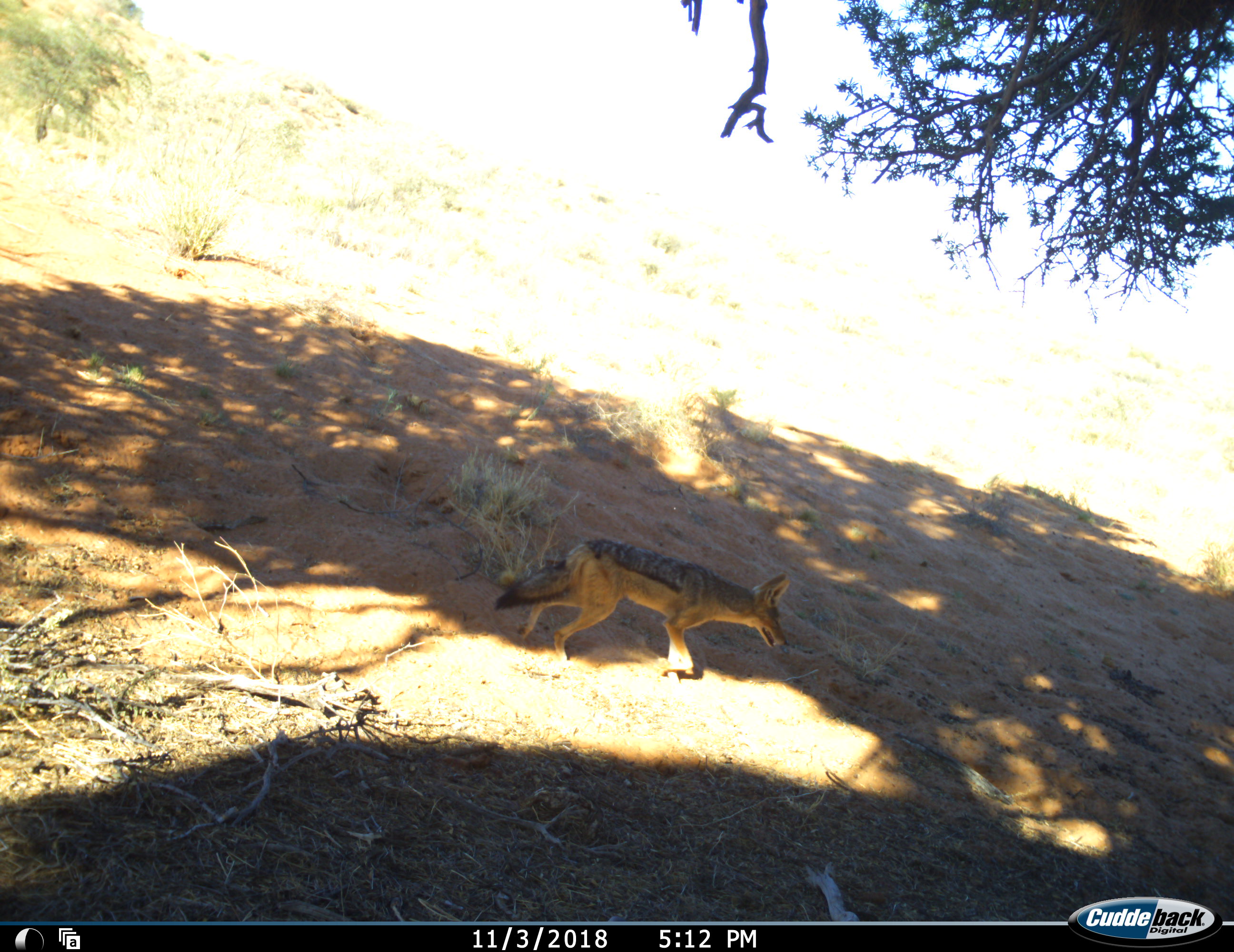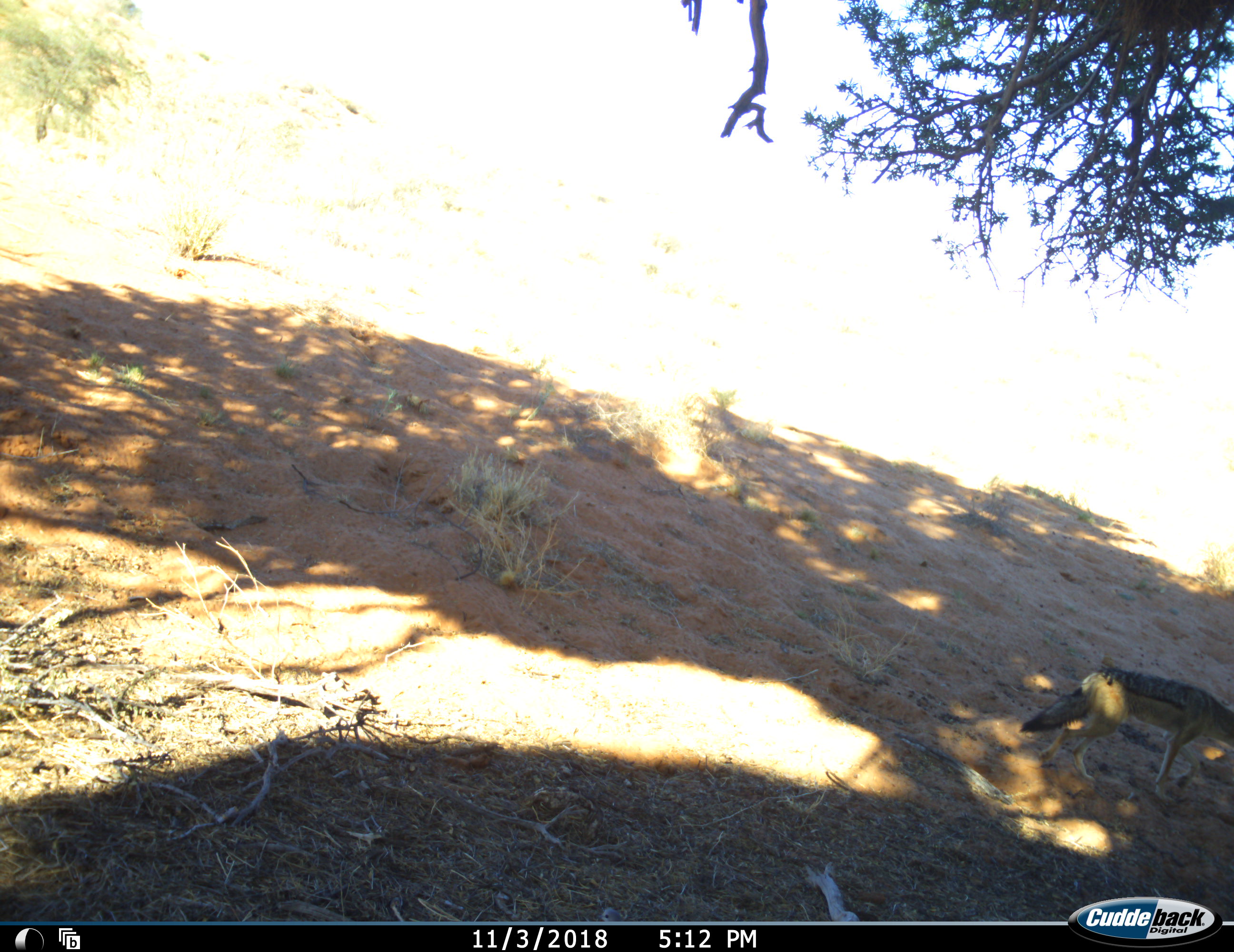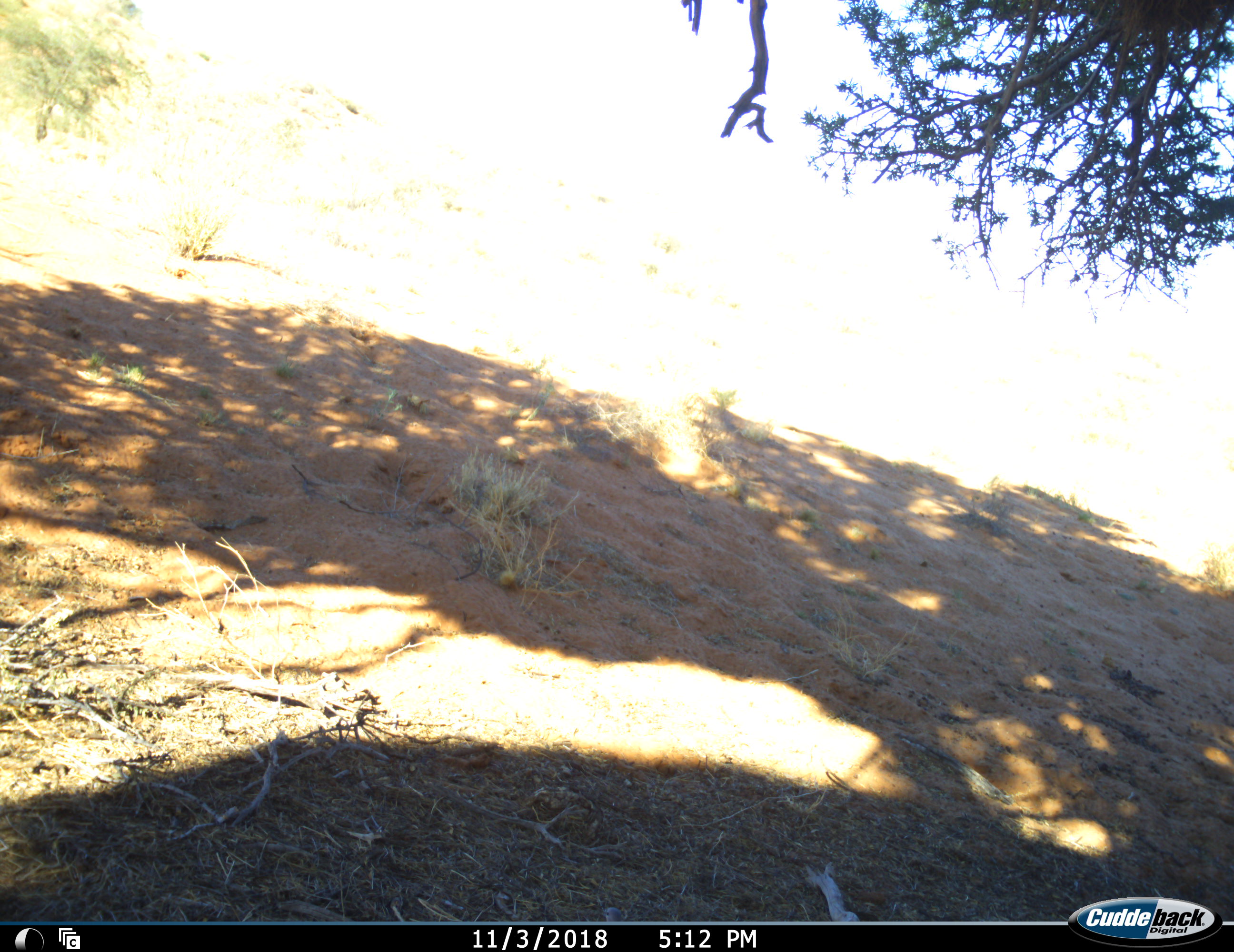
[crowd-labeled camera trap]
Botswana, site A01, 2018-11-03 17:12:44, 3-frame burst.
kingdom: Animalia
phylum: Chordata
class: Mammalia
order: Carnivora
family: Canidae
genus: Lupulella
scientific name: Lupulella mesomelas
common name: black-backed jackal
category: jackalblackbacked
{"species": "jackalblackbacked (black-backed jackal) (Lupulella mesomelas)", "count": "1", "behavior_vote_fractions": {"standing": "0%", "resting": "0%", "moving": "100%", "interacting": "0%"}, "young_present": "10%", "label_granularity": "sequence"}